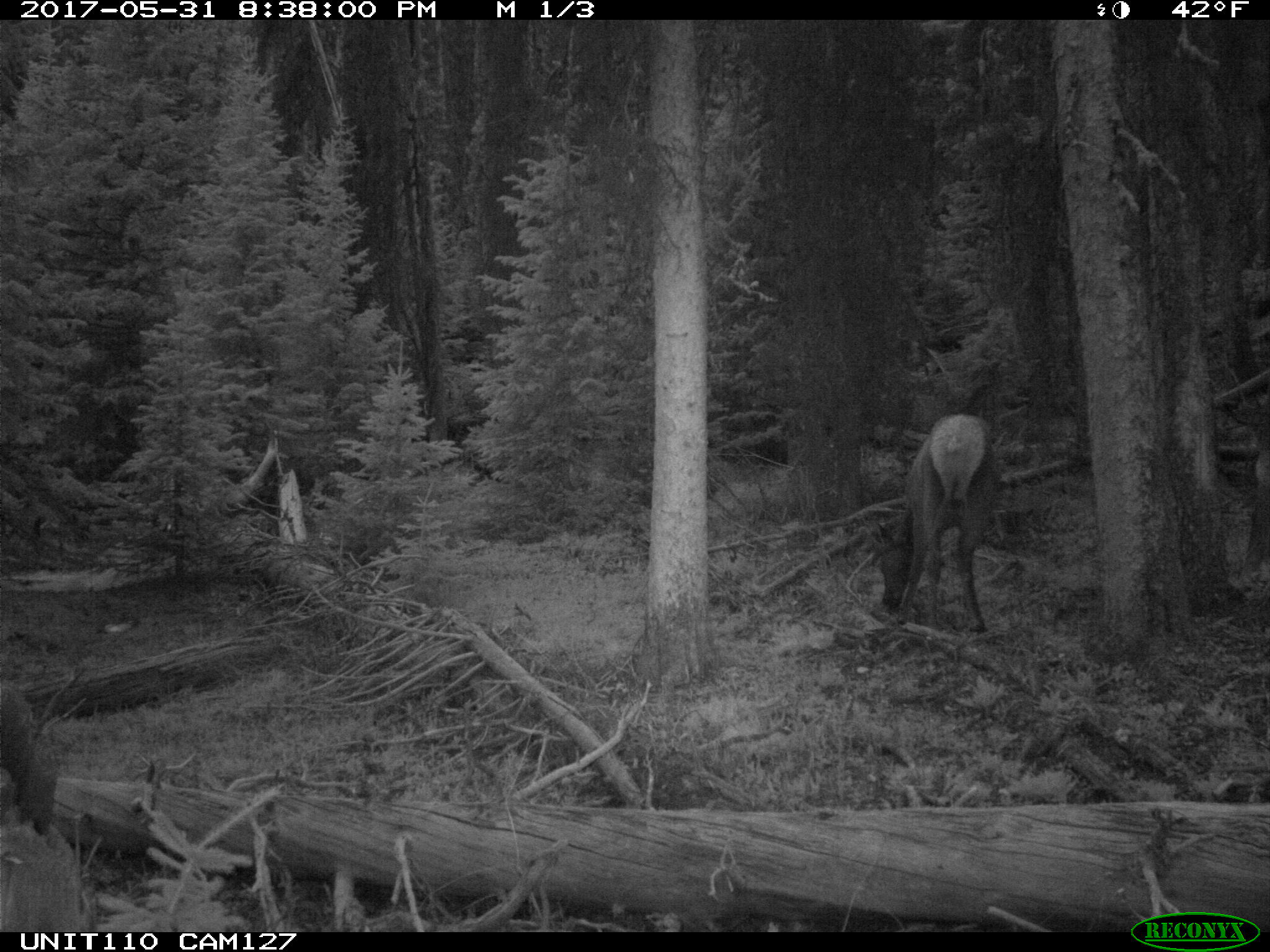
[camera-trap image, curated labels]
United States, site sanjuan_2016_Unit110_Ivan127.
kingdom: Animalia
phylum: Chordata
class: Mammalia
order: Artiodactyla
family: Cervidae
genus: Cervus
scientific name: Cervus elaphus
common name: red deer